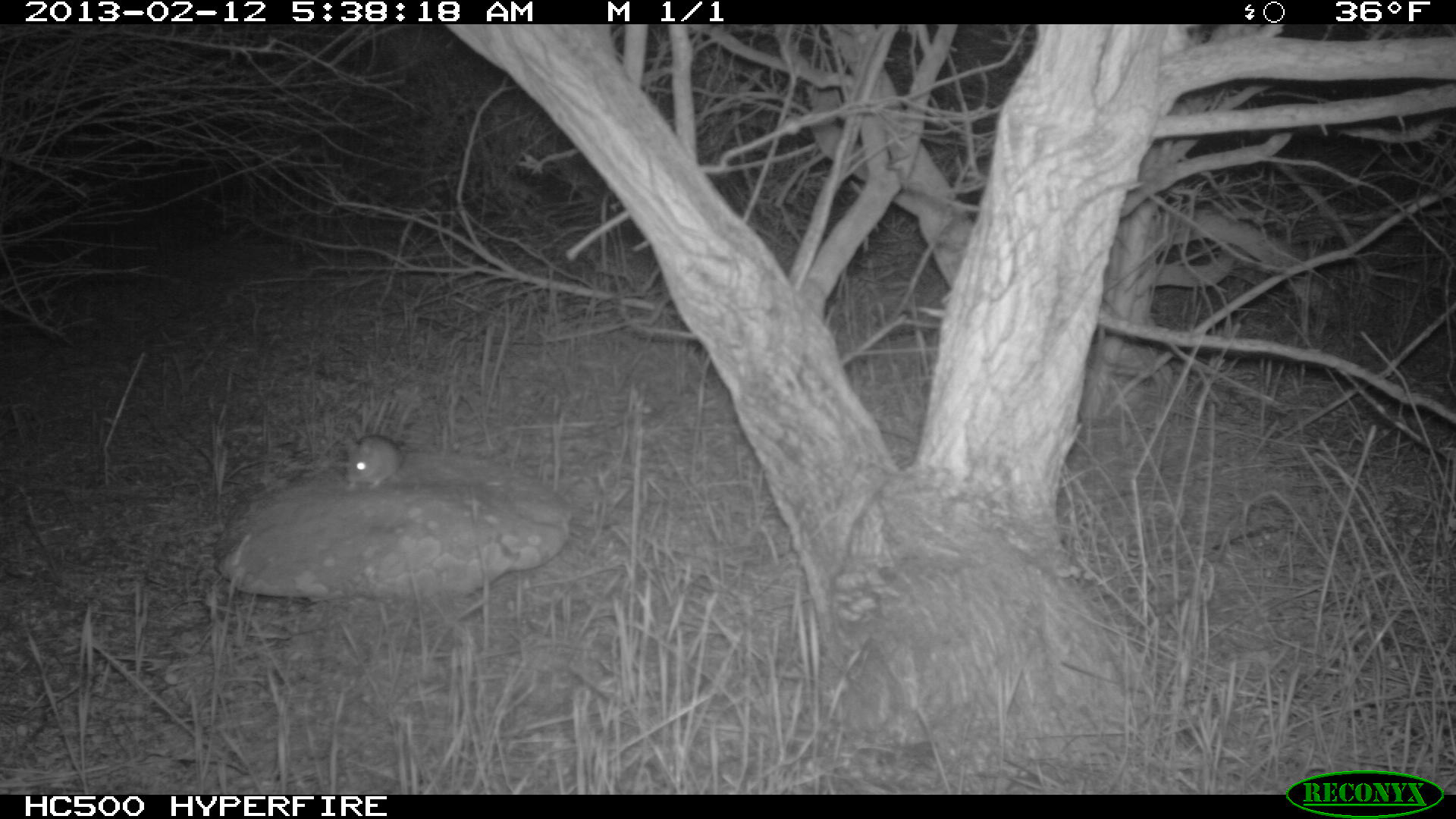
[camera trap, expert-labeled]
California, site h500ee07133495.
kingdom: Animalia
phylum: Chordata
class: Mammalia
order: Rodentia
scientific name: Rodentia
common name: rodent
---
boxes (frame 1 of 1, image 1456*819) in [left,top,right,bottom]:
rodent: [343,435,404,491]